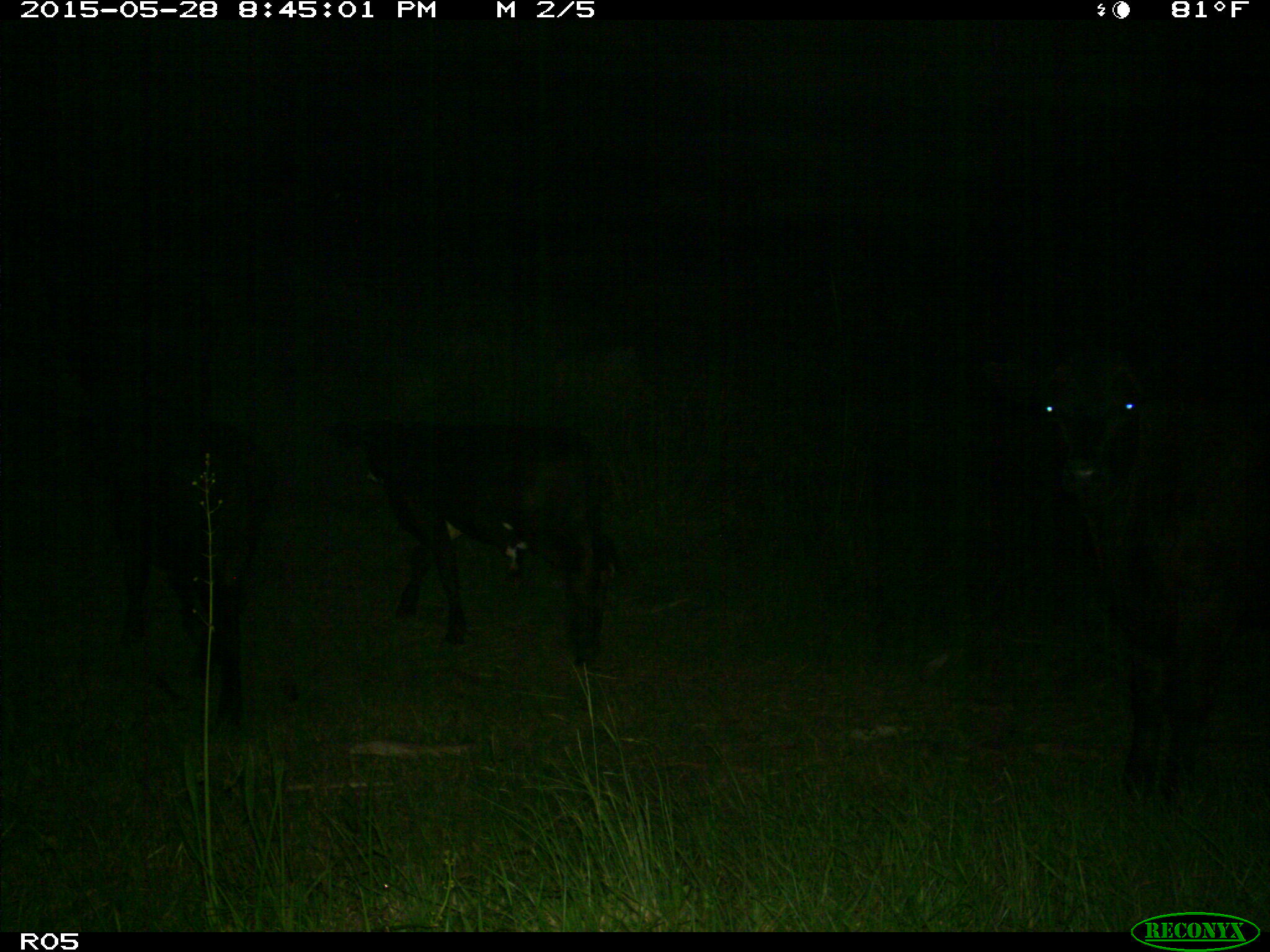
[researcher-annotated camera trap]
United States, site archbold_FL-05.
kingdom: Animalia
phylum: Chordata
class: Mammalia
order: Artiodactyla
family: Bovidae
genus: Bos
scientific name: Bos taurus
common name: domestic cow